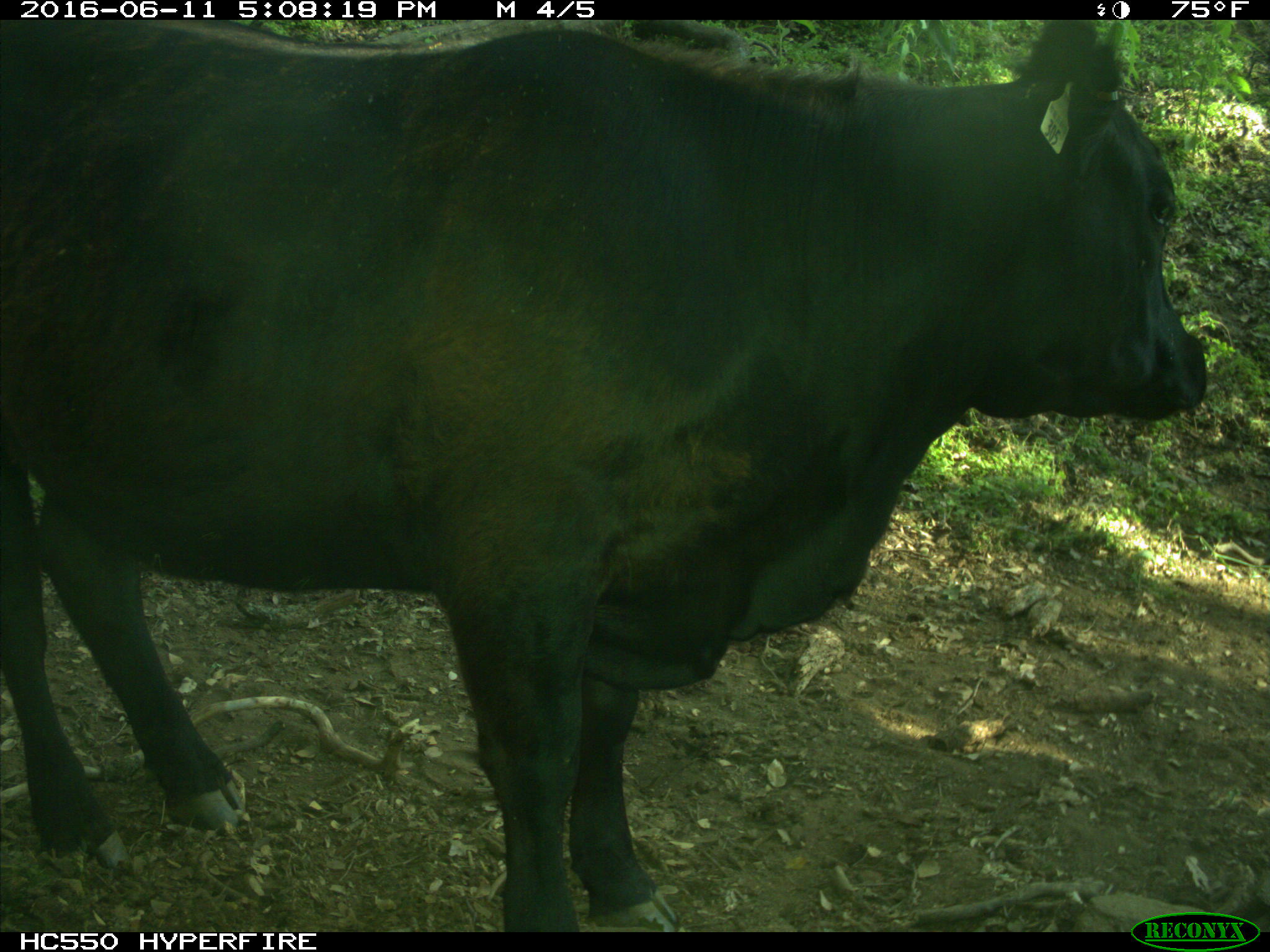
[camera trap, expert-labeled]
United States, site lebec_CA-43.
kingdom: Animalia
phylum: Chordata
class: Mammalia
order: Artiodactyla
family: Bovidae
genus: Bos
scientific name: Bos taurus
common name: domestic cow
Bos taurus (domestic cow).